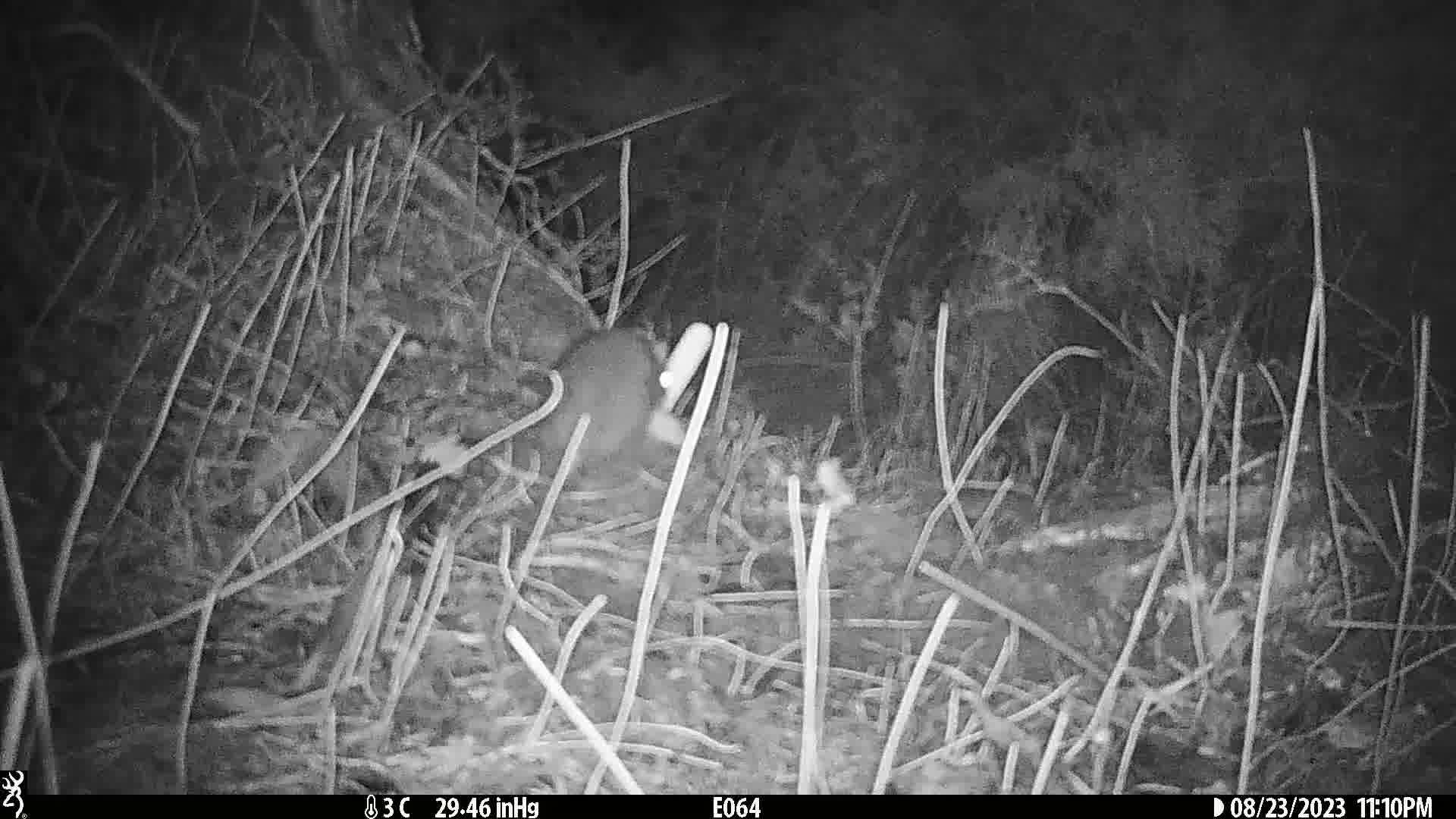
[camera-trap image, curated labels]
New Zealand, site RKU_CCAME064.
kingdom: Animalia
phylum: Chordata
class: Mammalia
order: Rodentia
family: Muridae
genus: Rattus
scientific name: Rattus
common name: rat